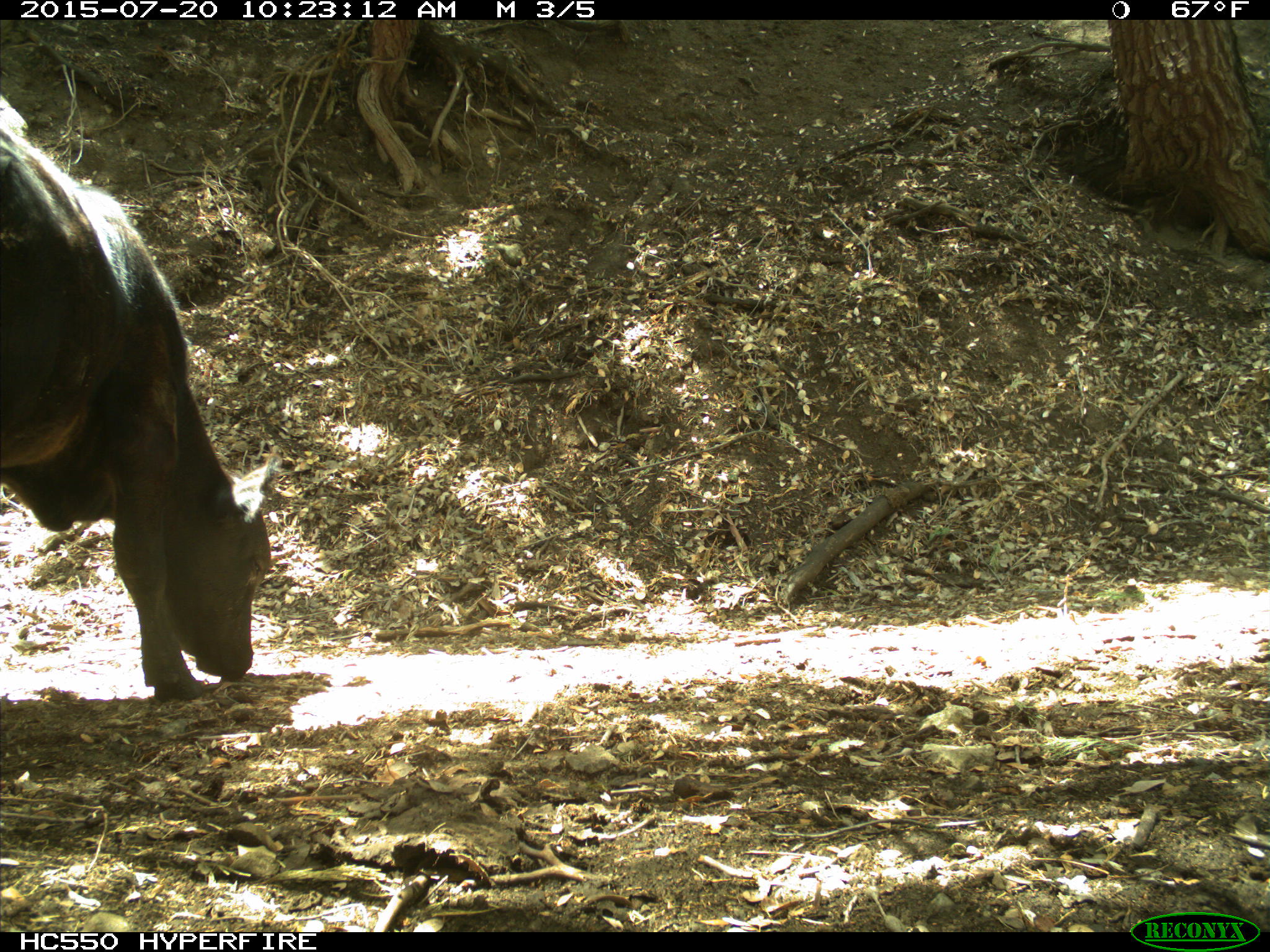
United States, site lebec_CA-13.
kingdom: Animalia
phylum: Chordata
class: Mammalia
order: Artiodactyla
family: Bovidae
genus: Bos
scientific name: Bos taurus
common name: domestic cow